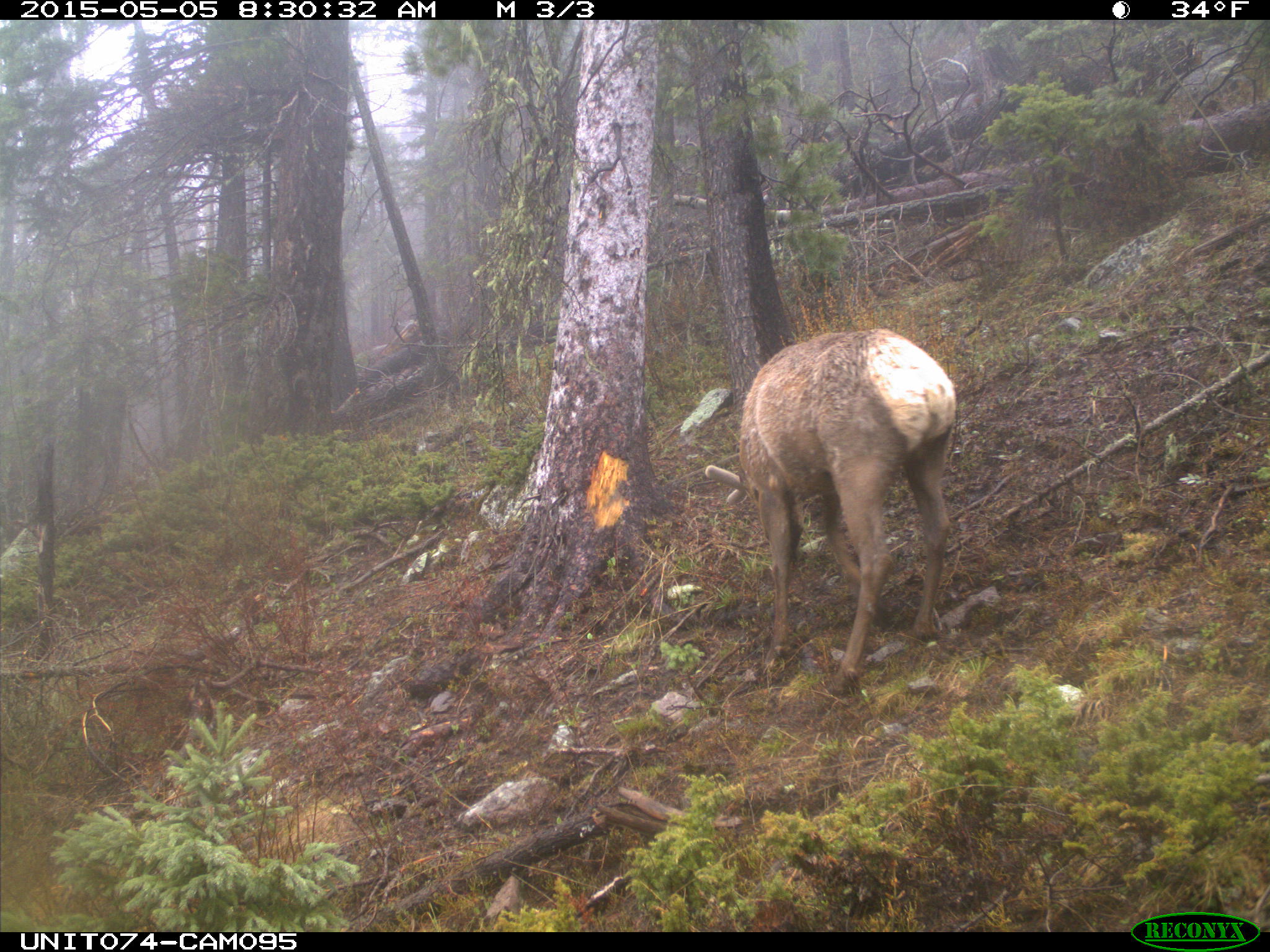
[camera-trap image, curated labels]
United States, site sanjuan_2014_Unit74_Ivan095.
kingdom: Animalia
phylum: Chordata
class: Mammalia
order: Artiodactyla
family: Cervidae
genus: Cervus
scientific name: Cervus elaphus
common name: red deer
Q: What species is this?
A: Cervus elaphus (red deer).